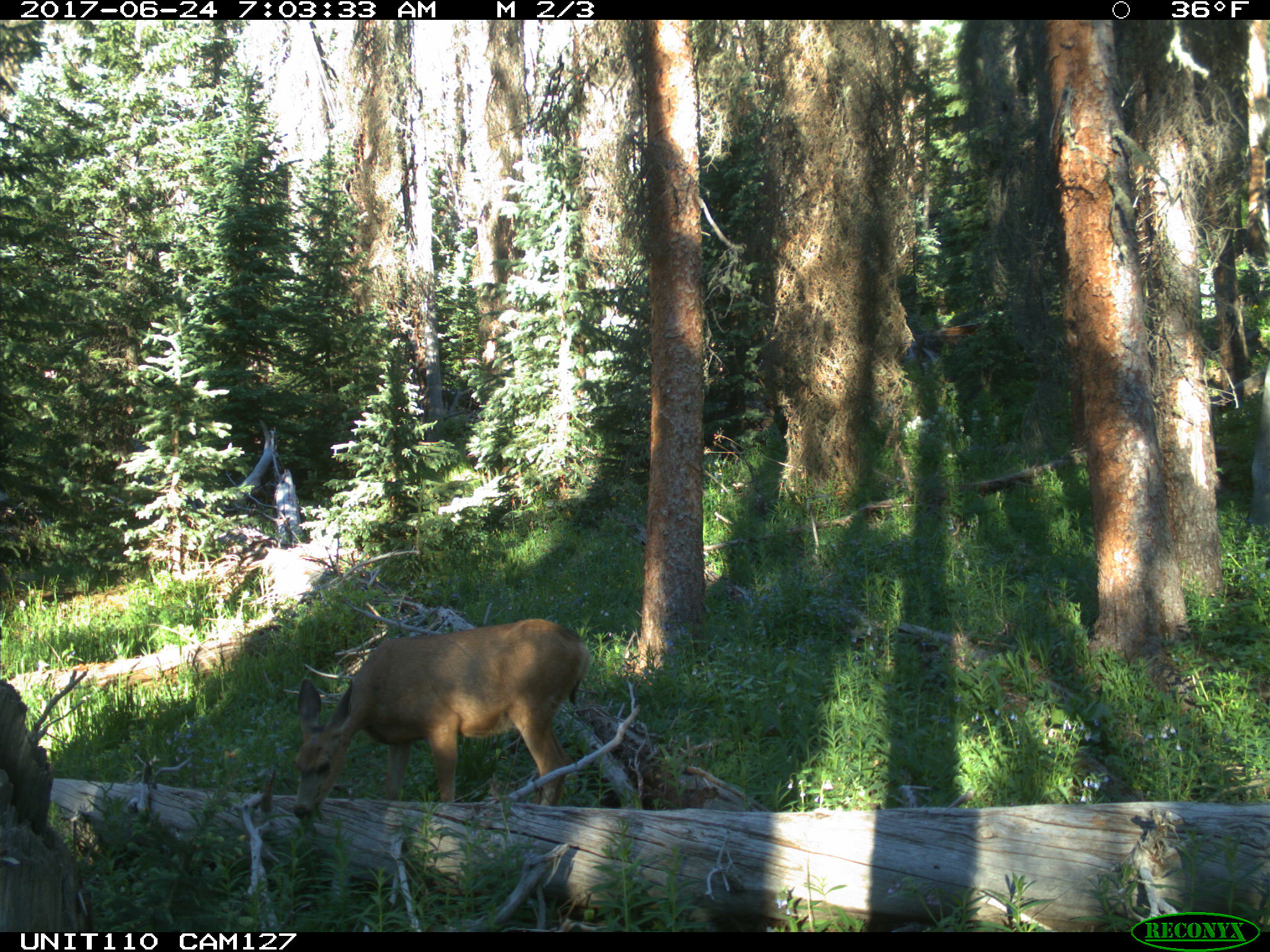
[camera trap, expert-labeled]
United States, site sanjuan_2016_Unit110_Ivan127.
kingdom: Animalia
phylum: Chordata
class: Mammalia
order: Artiodactyla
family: Cervidae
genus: Odocoileus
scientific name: Odocoileus hemionus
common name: mule deer